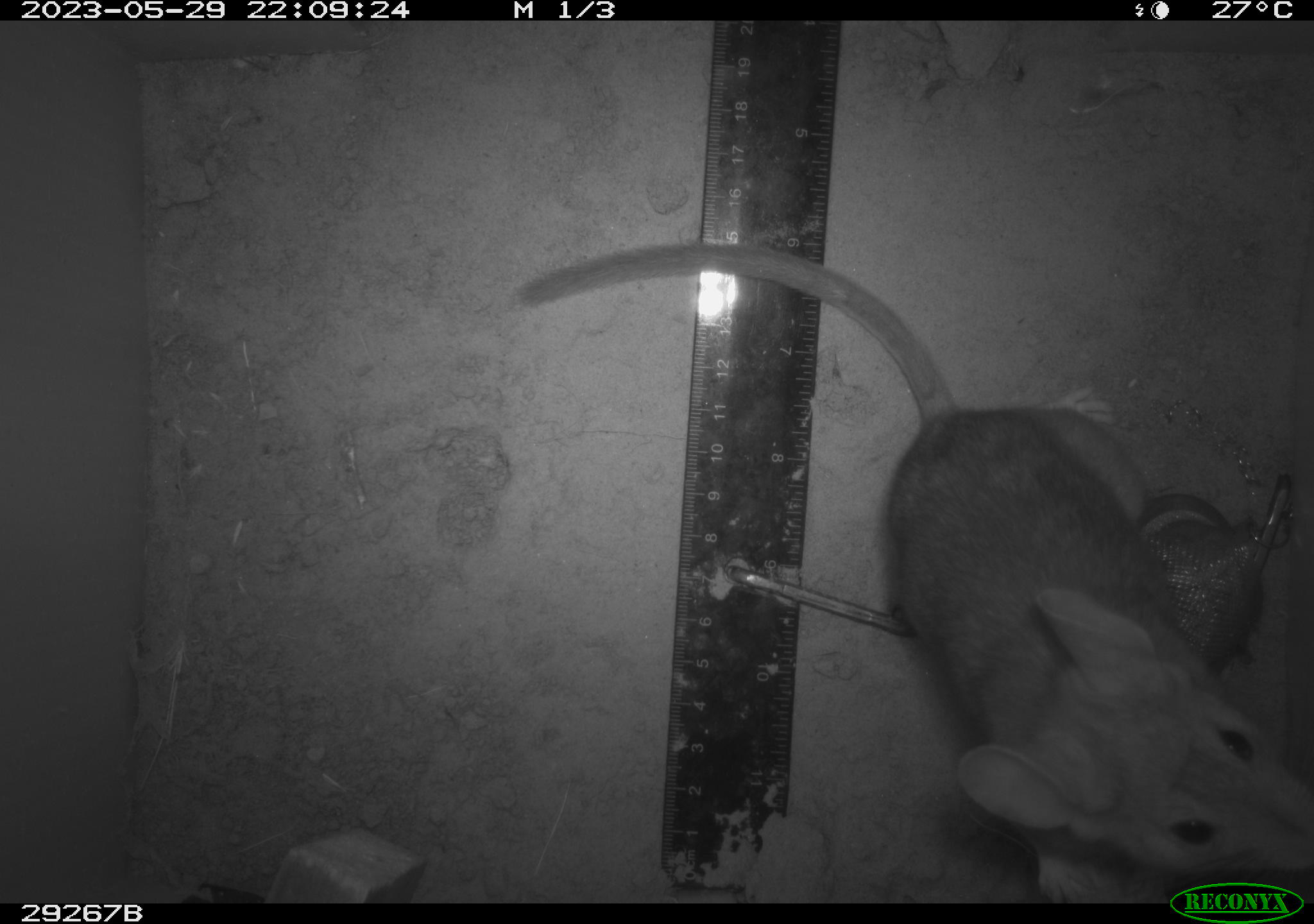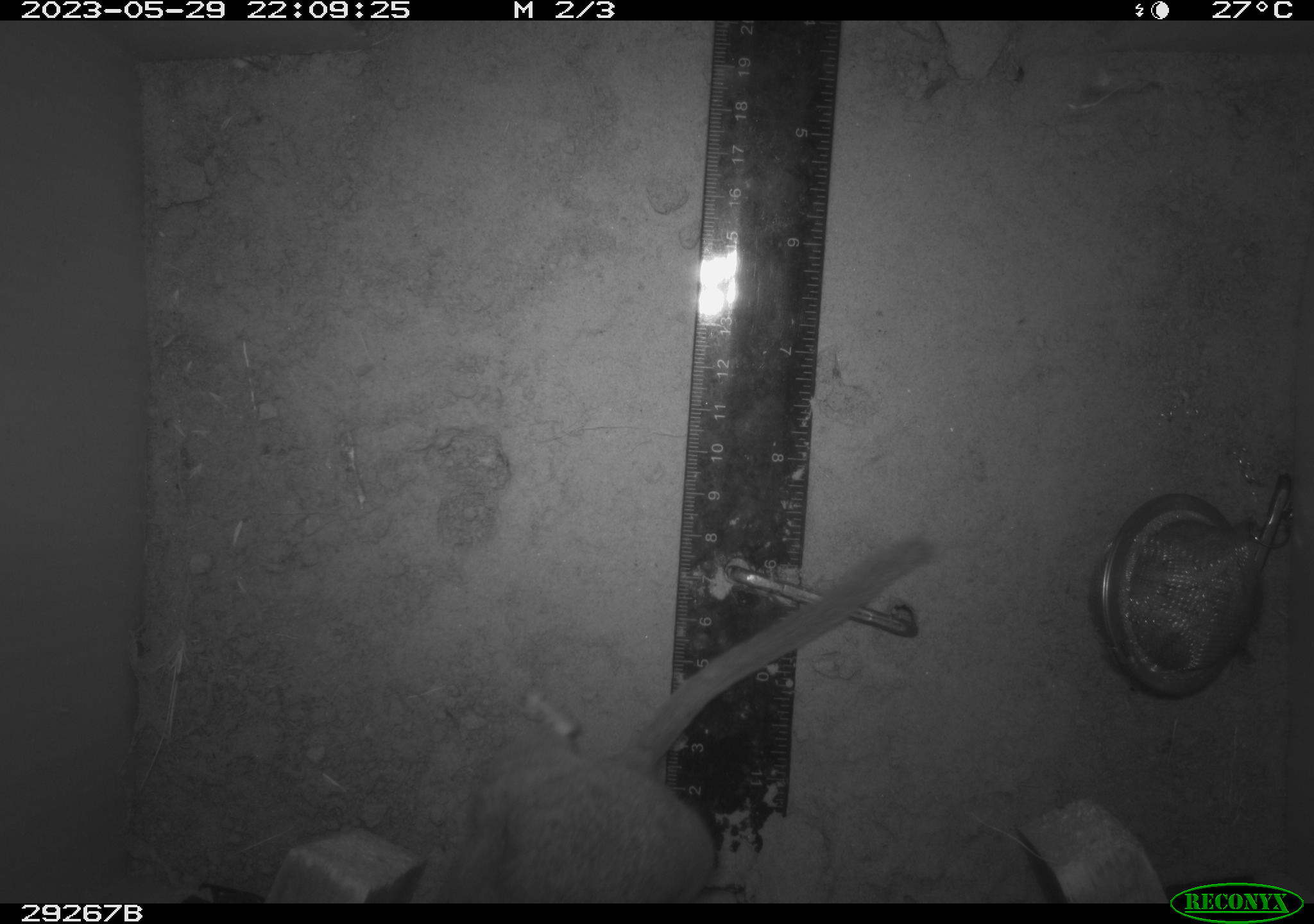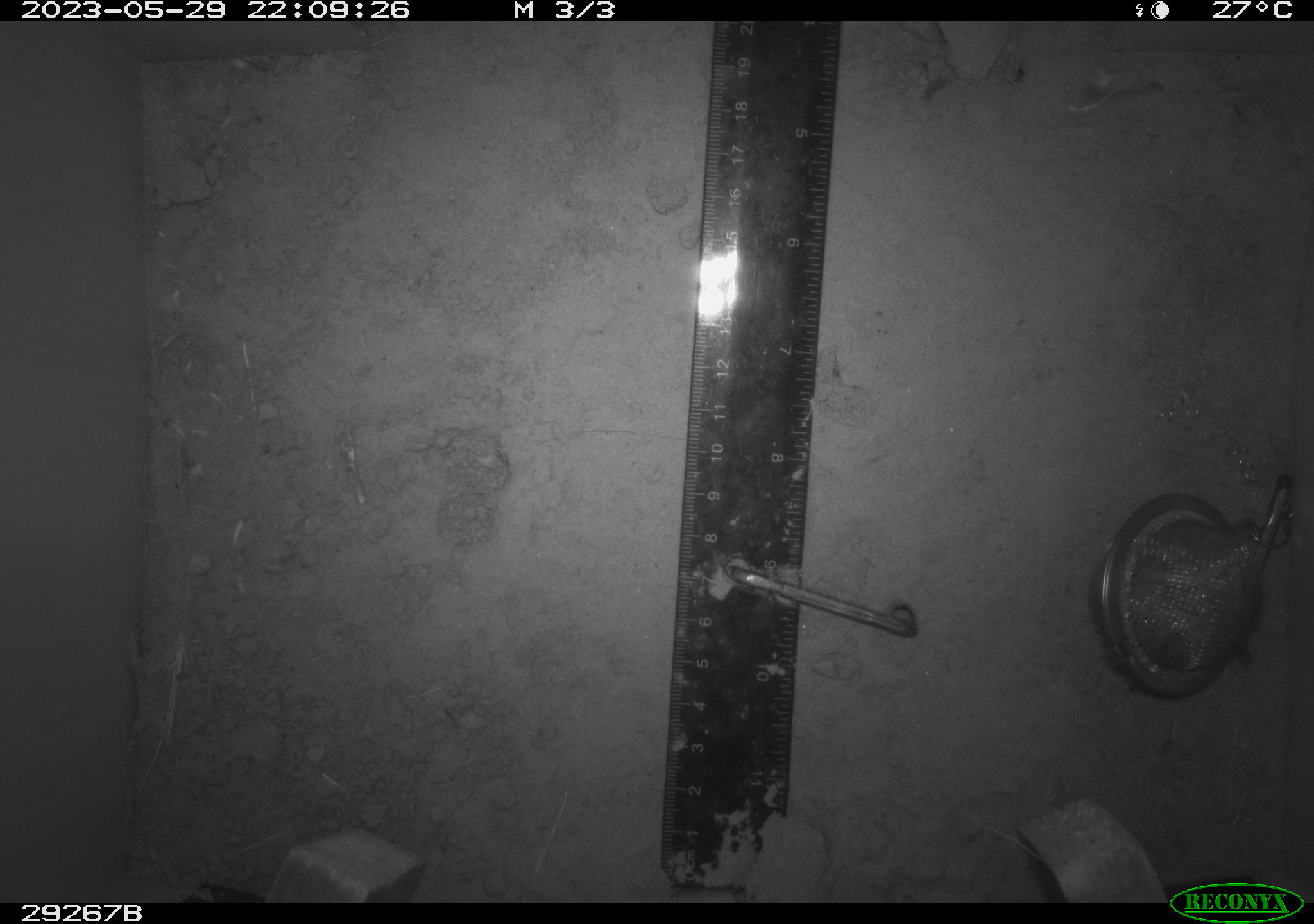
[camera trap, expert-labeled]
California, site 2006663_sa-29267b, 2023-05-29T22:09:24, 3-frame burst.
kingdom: Animalia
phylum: Chordata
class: Mammalia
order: Rodentia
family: Cricetidae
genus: Neotoma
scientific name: Neotoma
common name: pack rat or woodrat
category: neotoma species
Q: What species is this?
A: Neotoma species (pack rat or woodrat) (Neotoma).